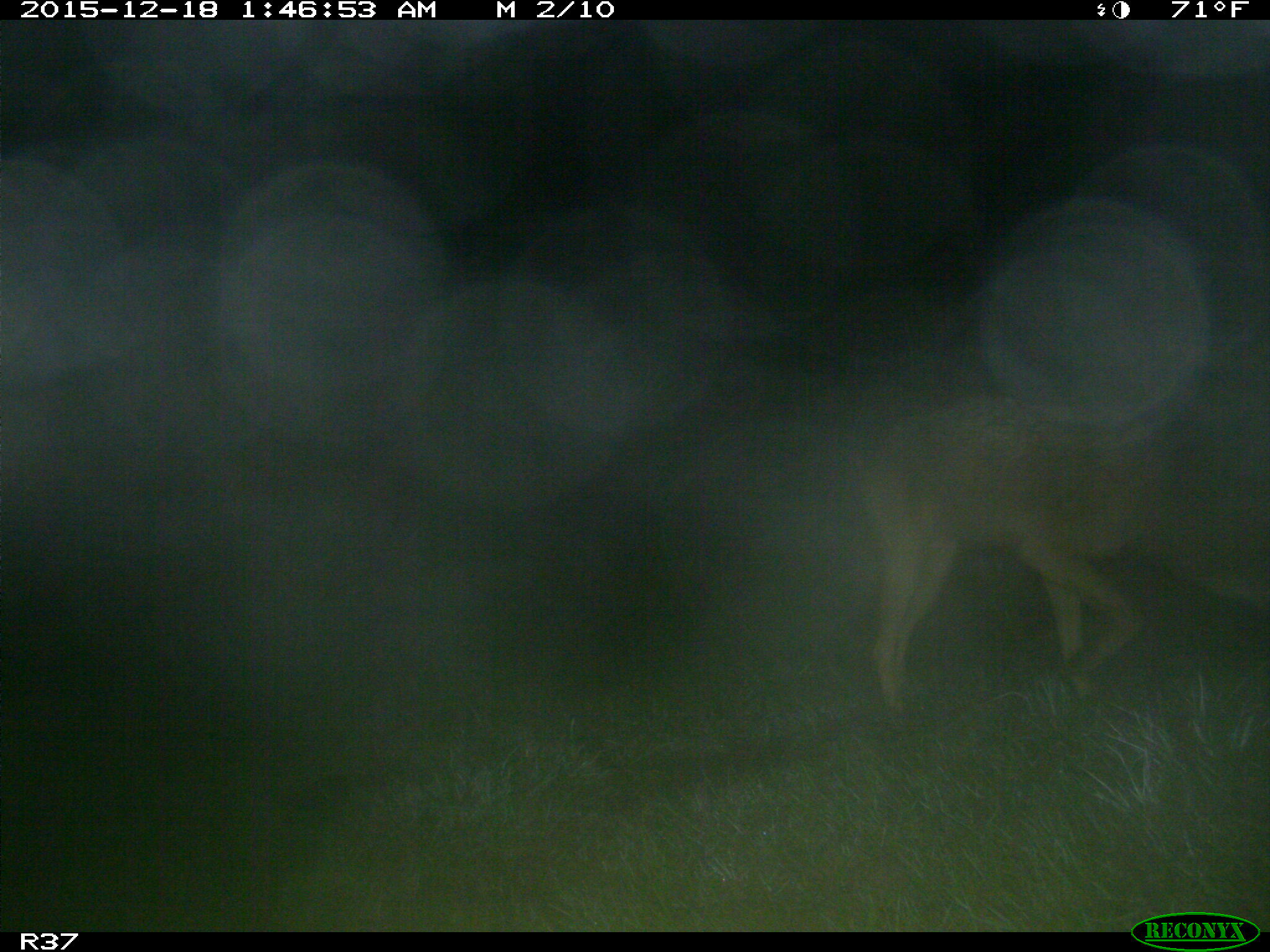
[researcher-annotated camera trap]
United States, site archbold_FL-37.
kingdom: Animalia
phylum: Chordata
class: Mammalia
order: Carnivora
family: Canidae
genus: Canis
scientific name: Canis latrans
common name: coyote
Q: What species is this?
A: Canis latrans (coyote).